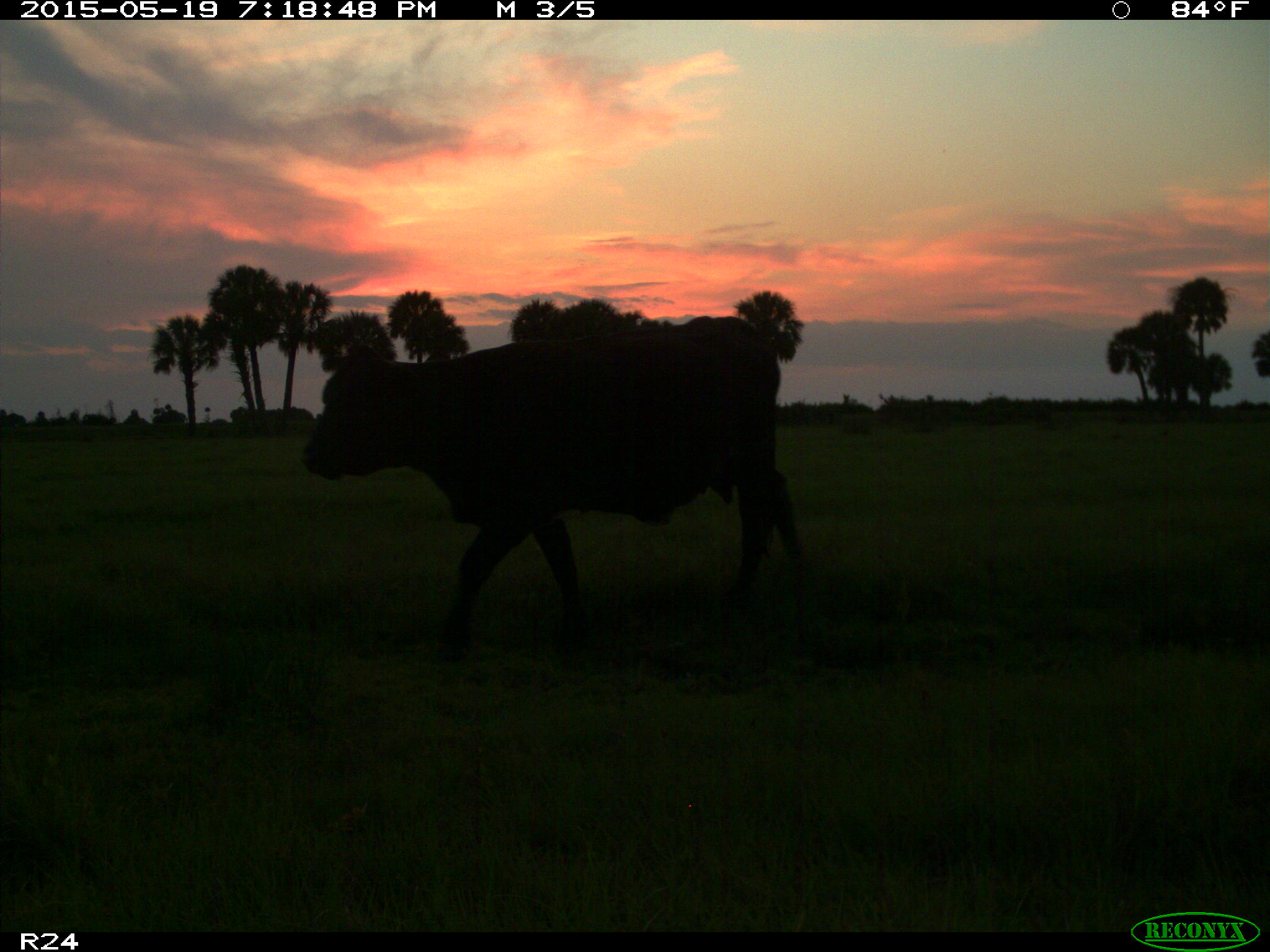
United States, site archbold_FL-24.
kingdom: Animalia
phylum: Chordata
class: Mammalia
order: Artiodactyla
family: Bovidae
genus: Bos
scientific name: Bos taurus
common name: domestic cow